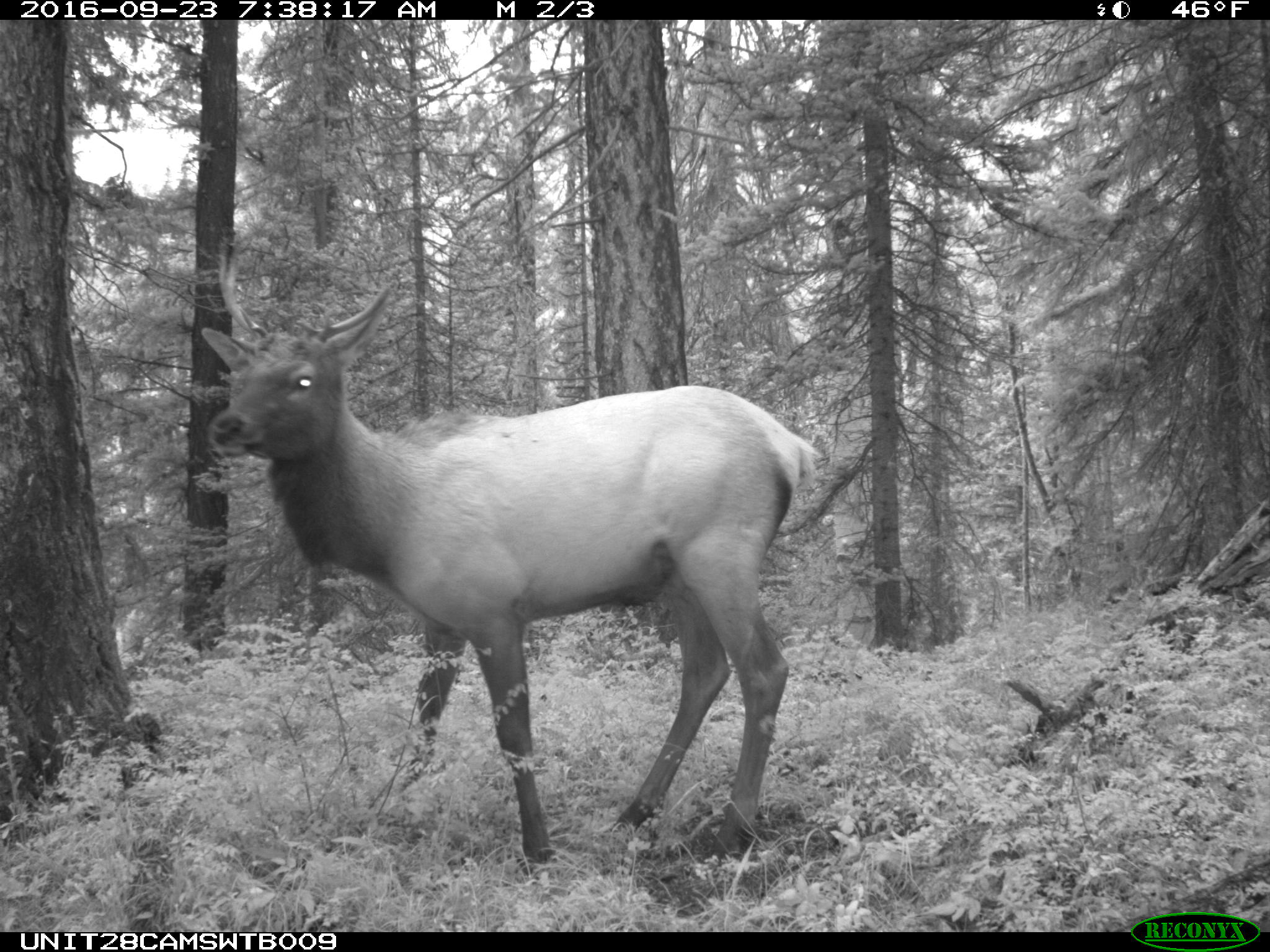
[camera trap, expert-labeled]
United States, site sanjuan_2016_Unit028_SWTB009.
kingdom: Animalia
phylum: Chordata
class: Mammalia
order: Artiodactyla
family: Cervidae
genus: Cervus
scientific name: Cervus elaphus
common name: red deer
Cervus elaphus (red deer).